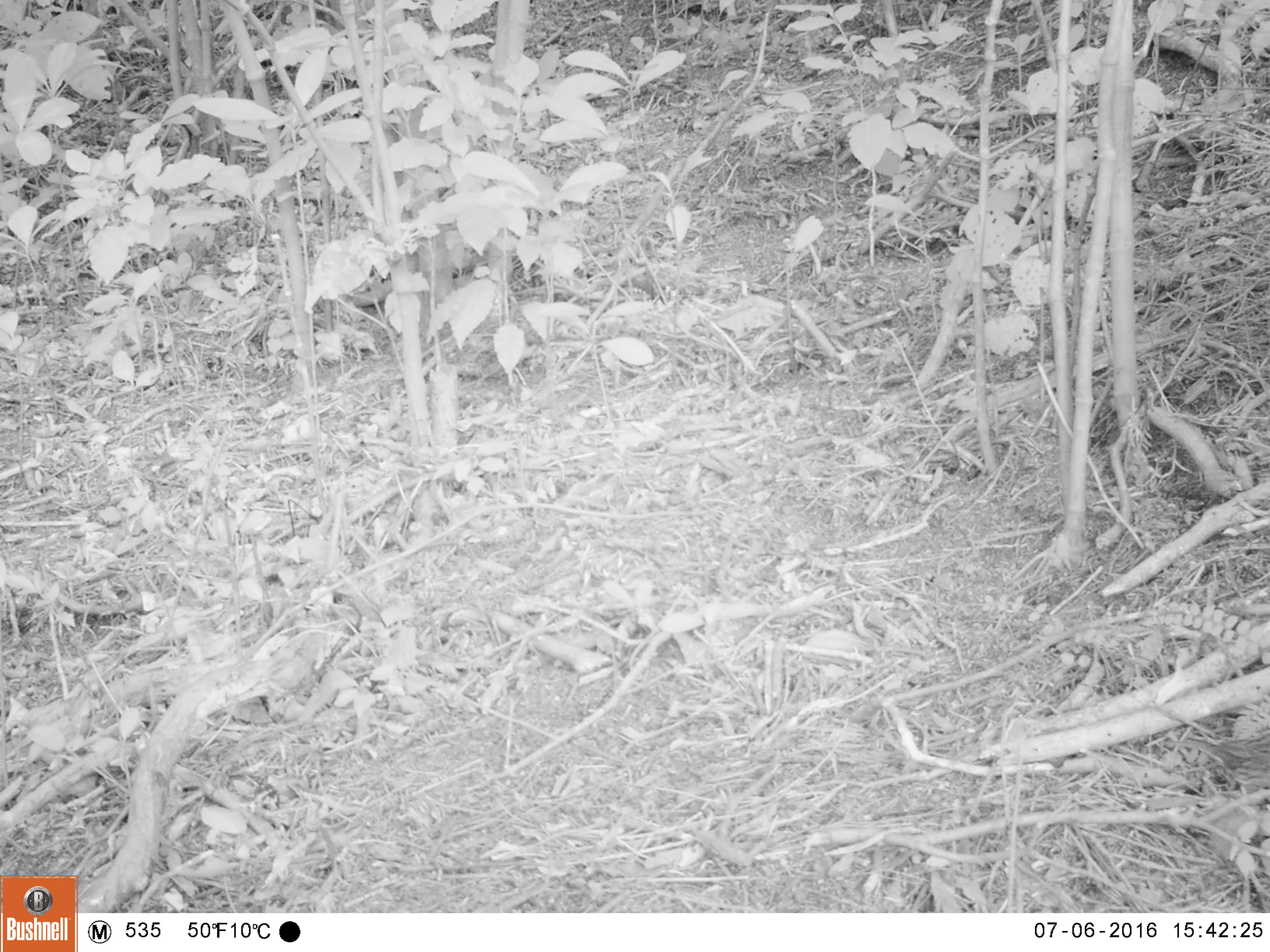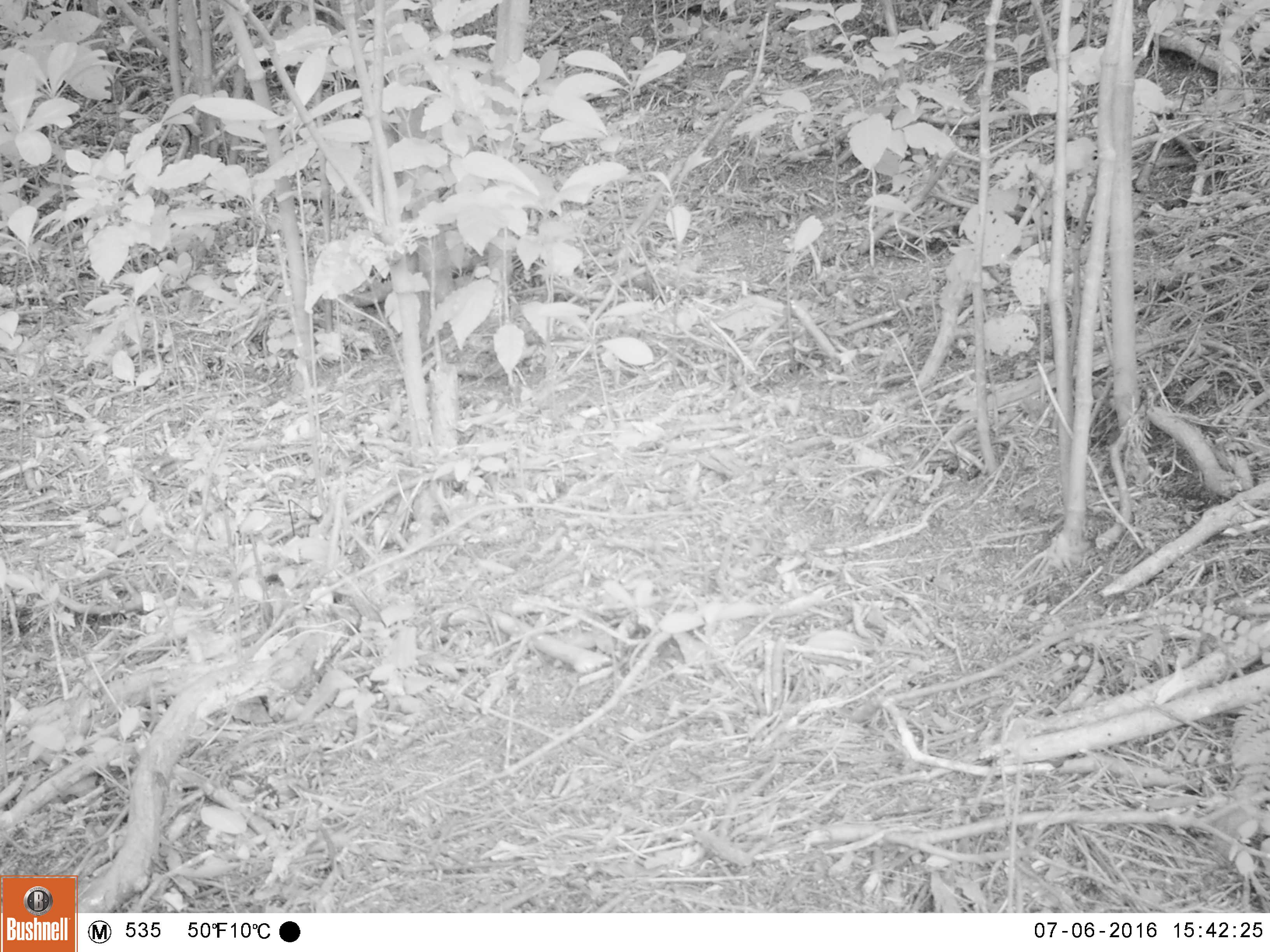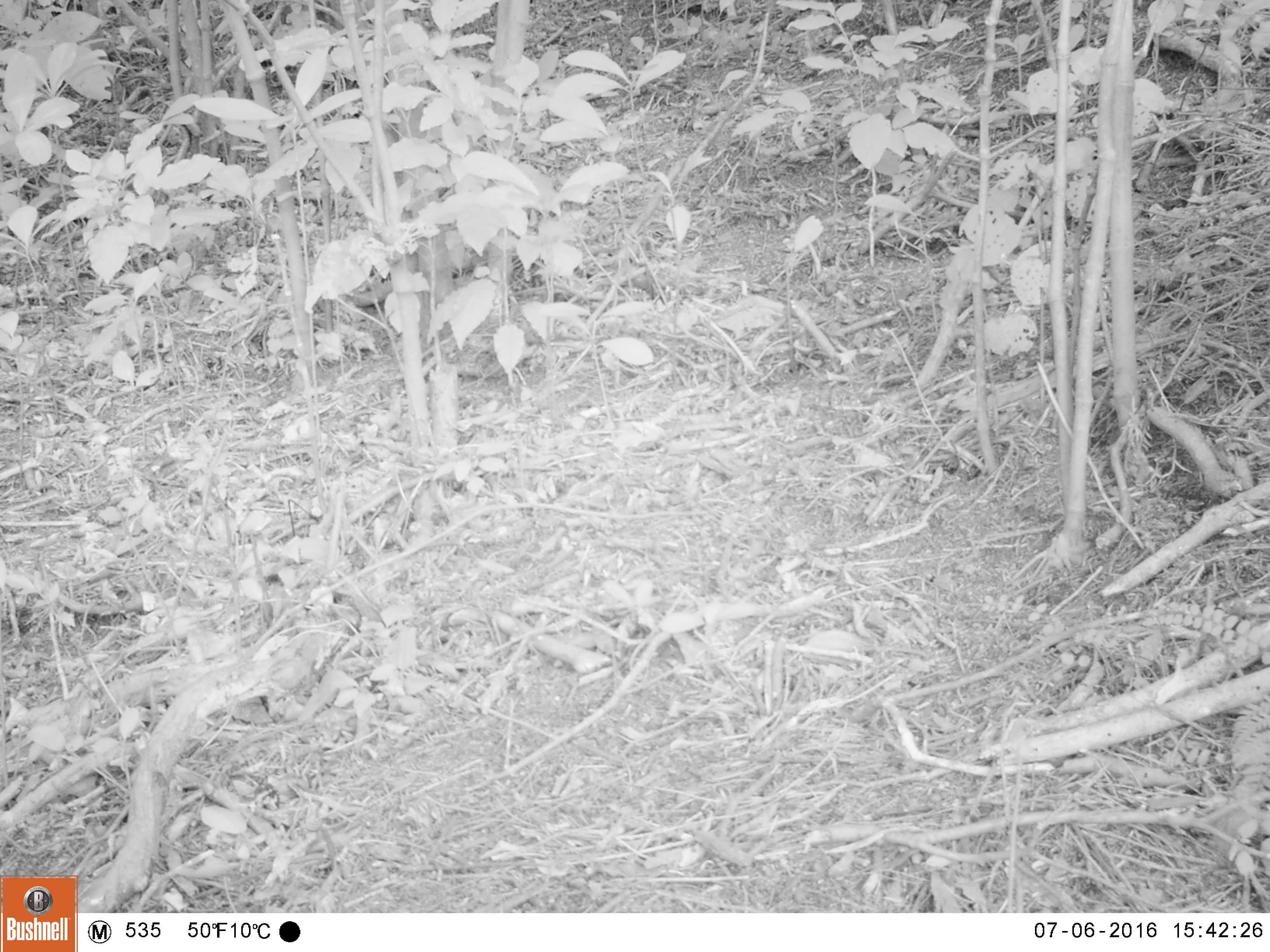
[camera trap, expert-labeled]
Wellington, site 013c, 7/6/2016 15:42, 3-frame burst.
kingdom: Animalia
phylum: Chordata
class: Aves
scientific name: Aves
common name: bird